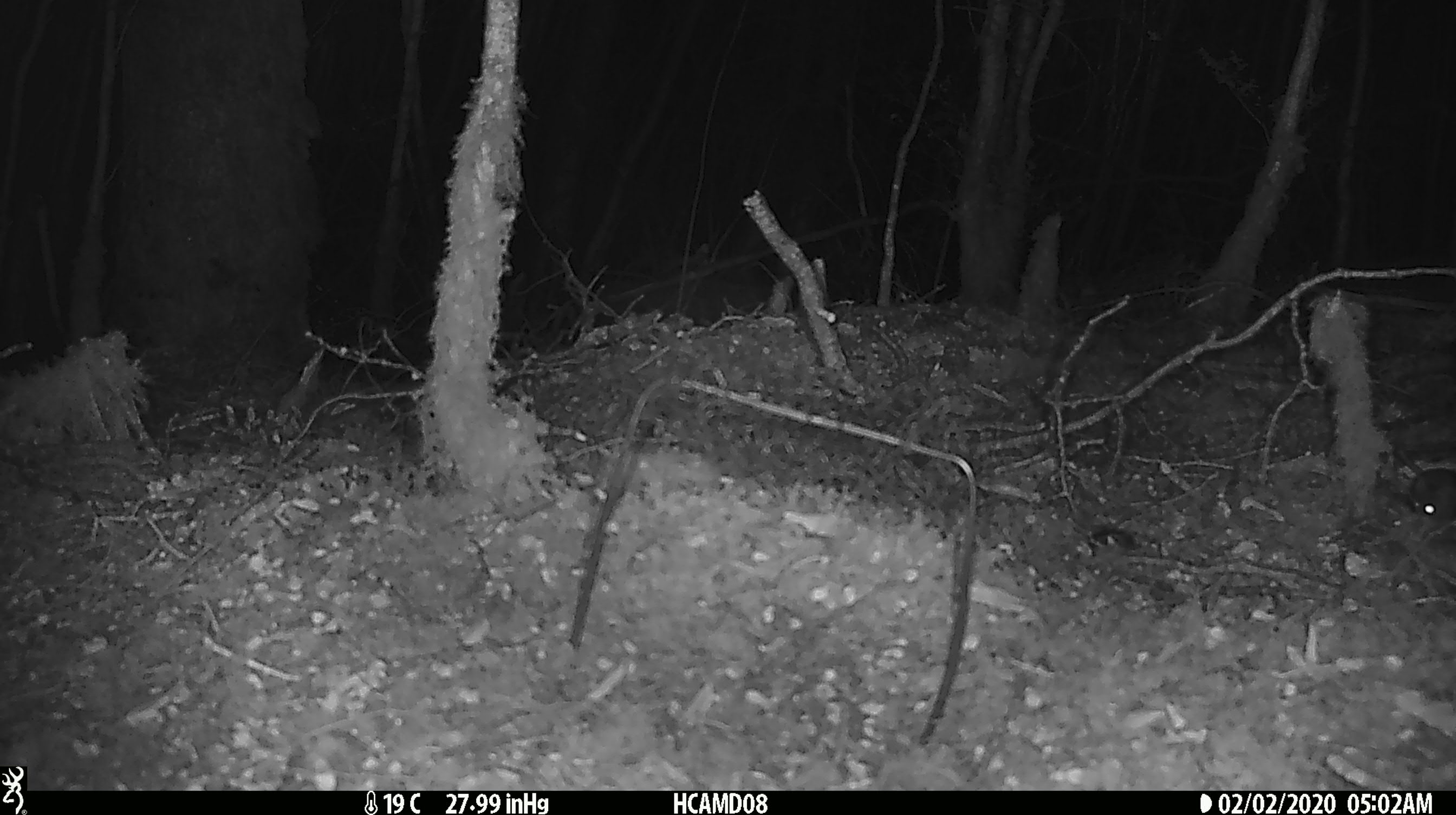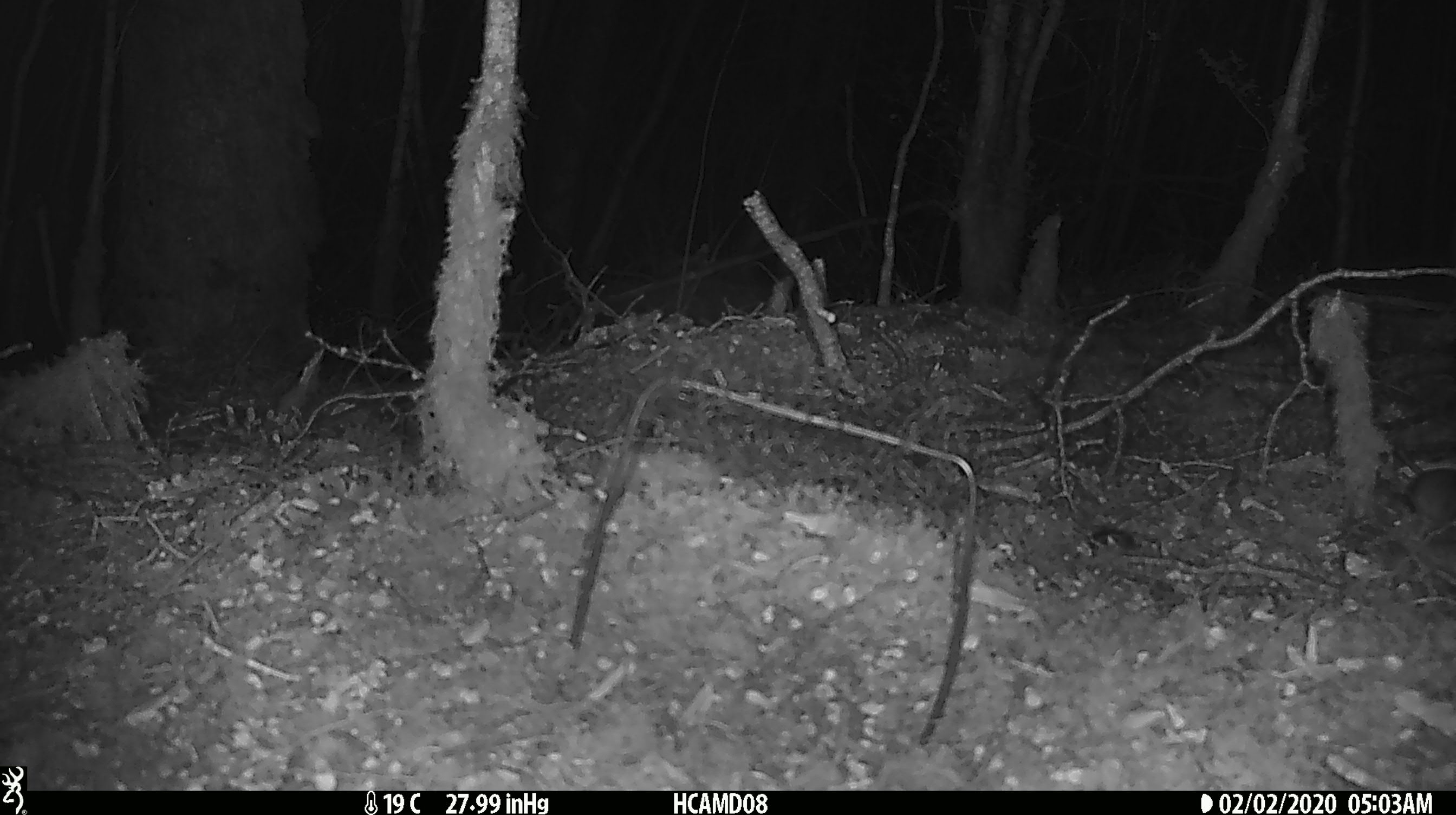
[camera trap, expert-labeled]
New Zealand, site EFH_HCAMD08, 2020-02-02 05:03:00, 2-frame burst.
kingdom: Animalia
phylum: Chordata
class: Mammalia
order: Rodentia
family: Muridae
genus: Mus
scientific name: Mus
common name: mouse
Mouse (Mus).